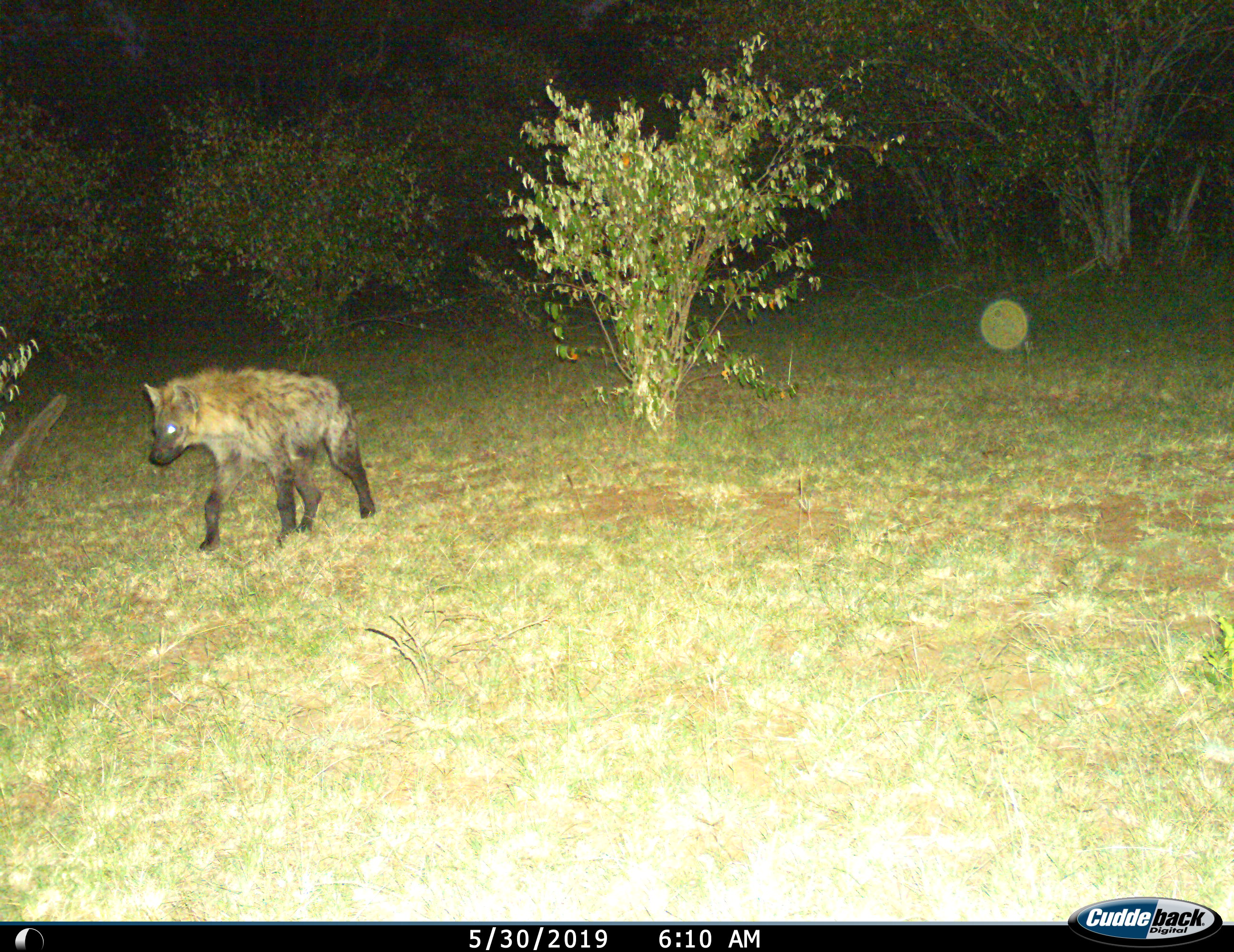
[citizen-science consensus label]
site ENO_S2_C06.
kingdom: Animalia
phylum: Chordata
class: Mammalia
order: Carnivora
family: Hyaenidae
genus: Crocuta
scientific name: Crocuta crocuta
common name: spotted hyena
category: hyenaspotted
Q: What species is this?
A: Hyenaspotted (spotted hyena) (Crocuta crocuta).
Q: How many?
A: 1.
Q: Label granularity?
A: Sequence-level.